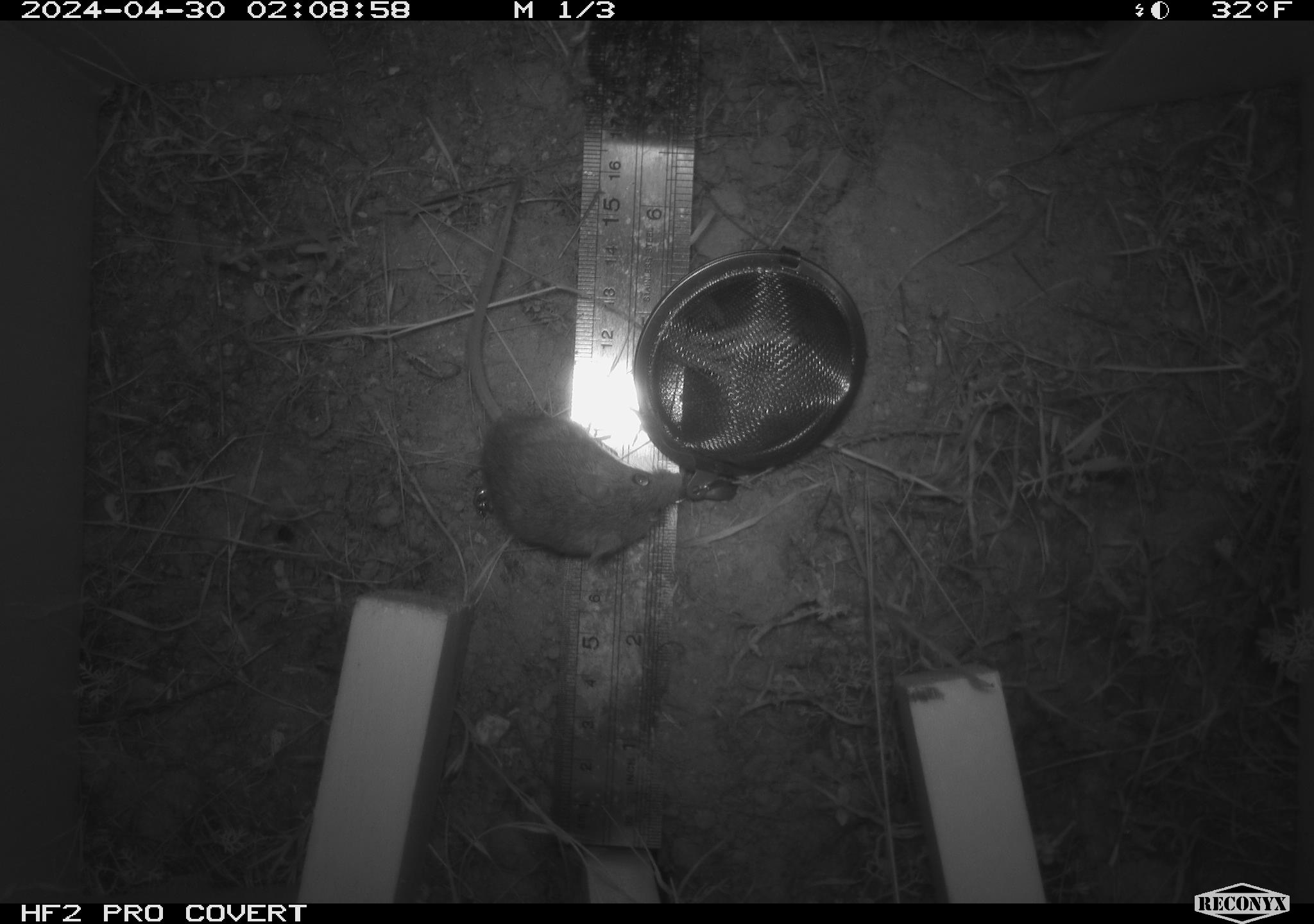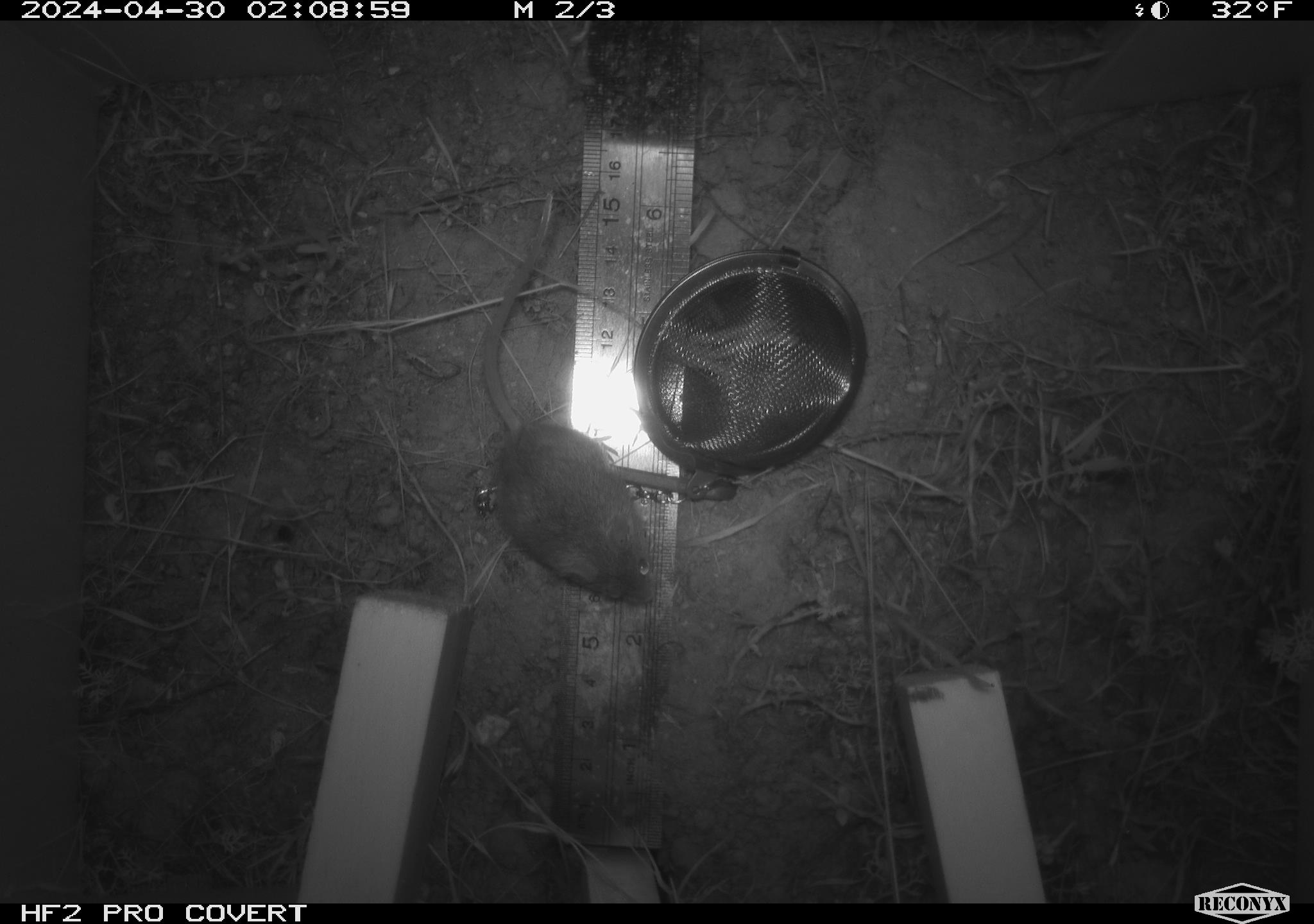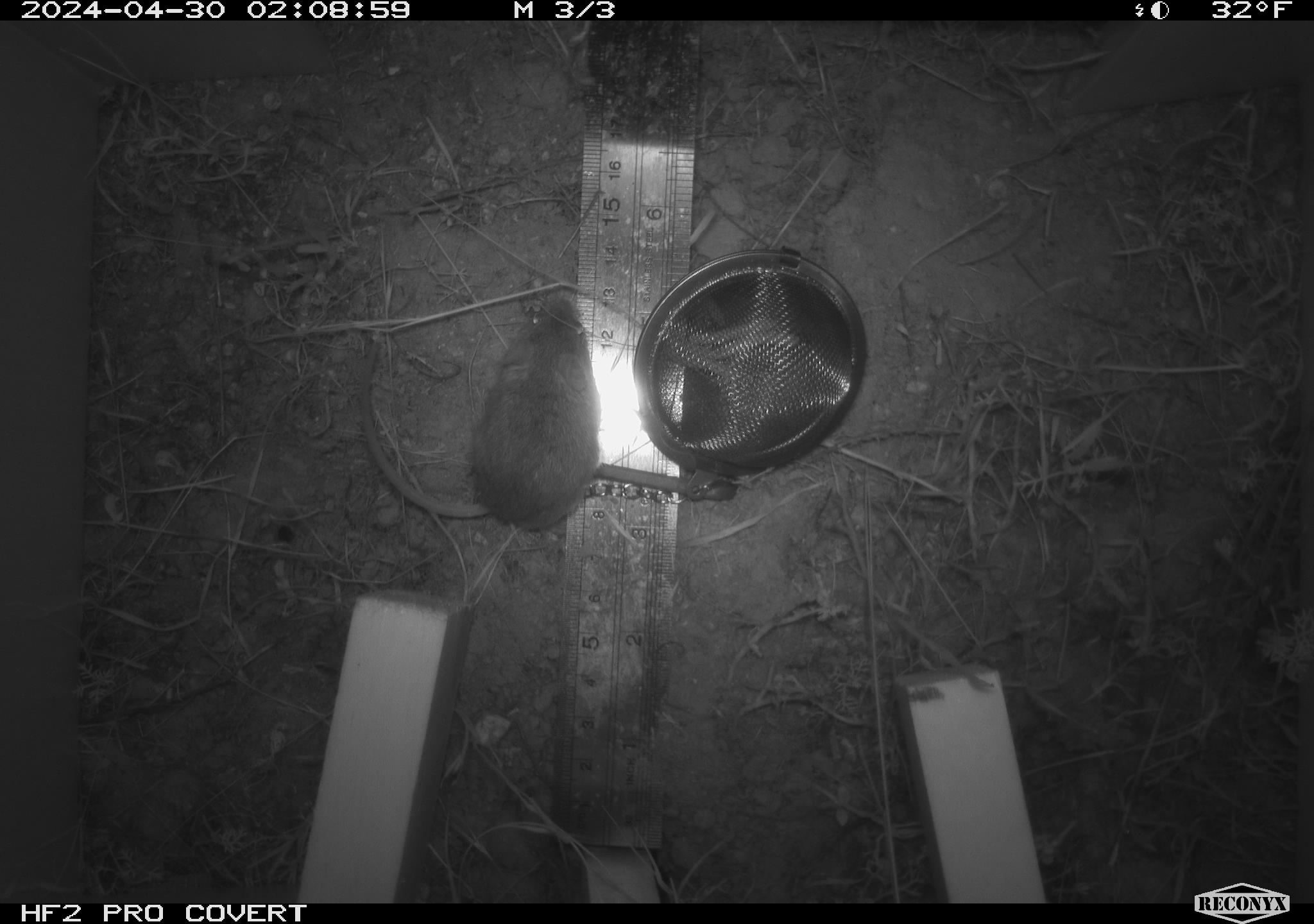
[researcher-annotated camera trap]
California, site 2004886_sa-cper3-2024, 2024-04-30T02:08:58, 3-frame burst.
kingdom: Animalia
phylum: Chordata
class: Mammalia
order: Rodentia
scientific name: Rodentia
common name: rodent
Rodent (Rodentia).